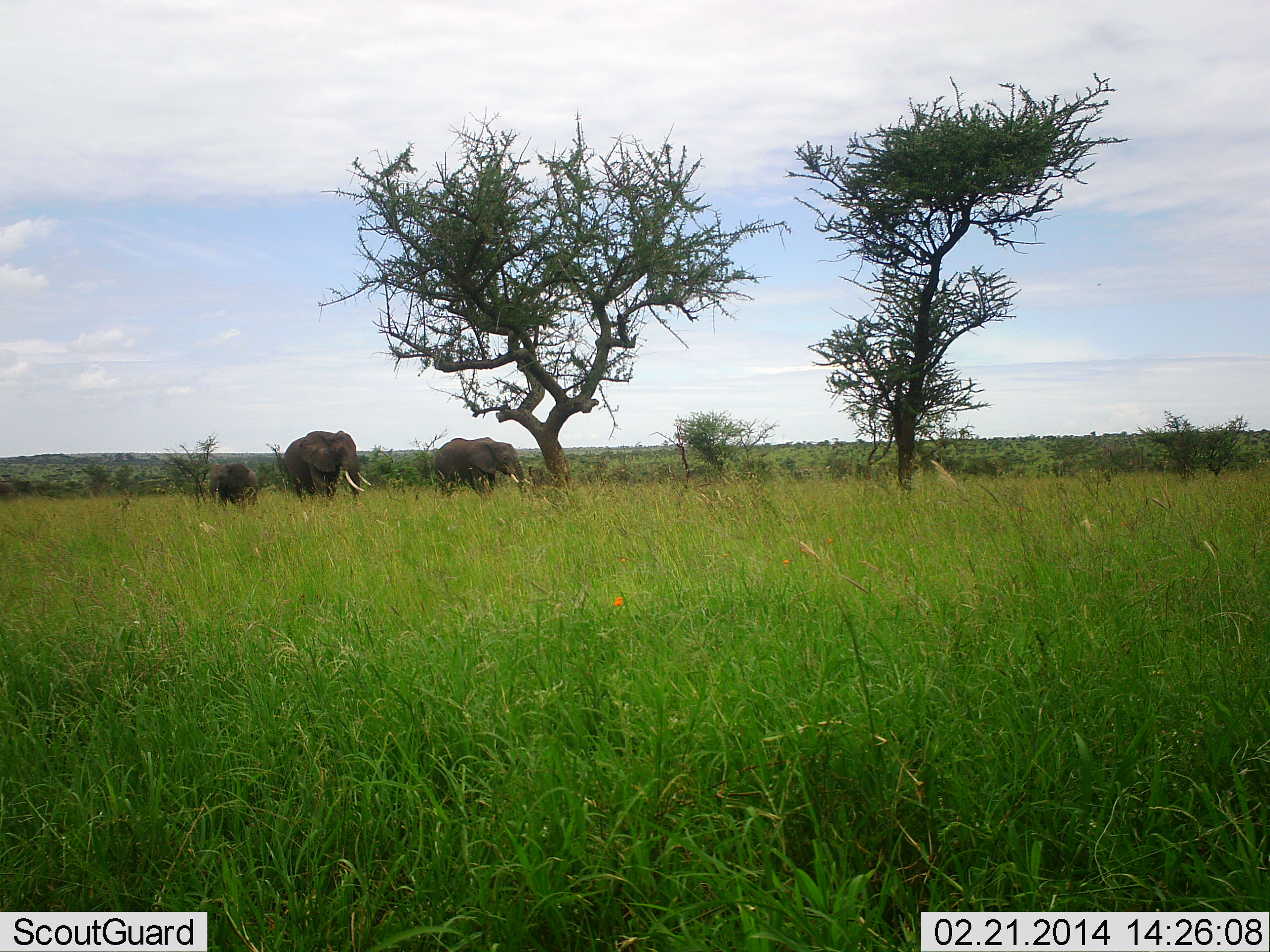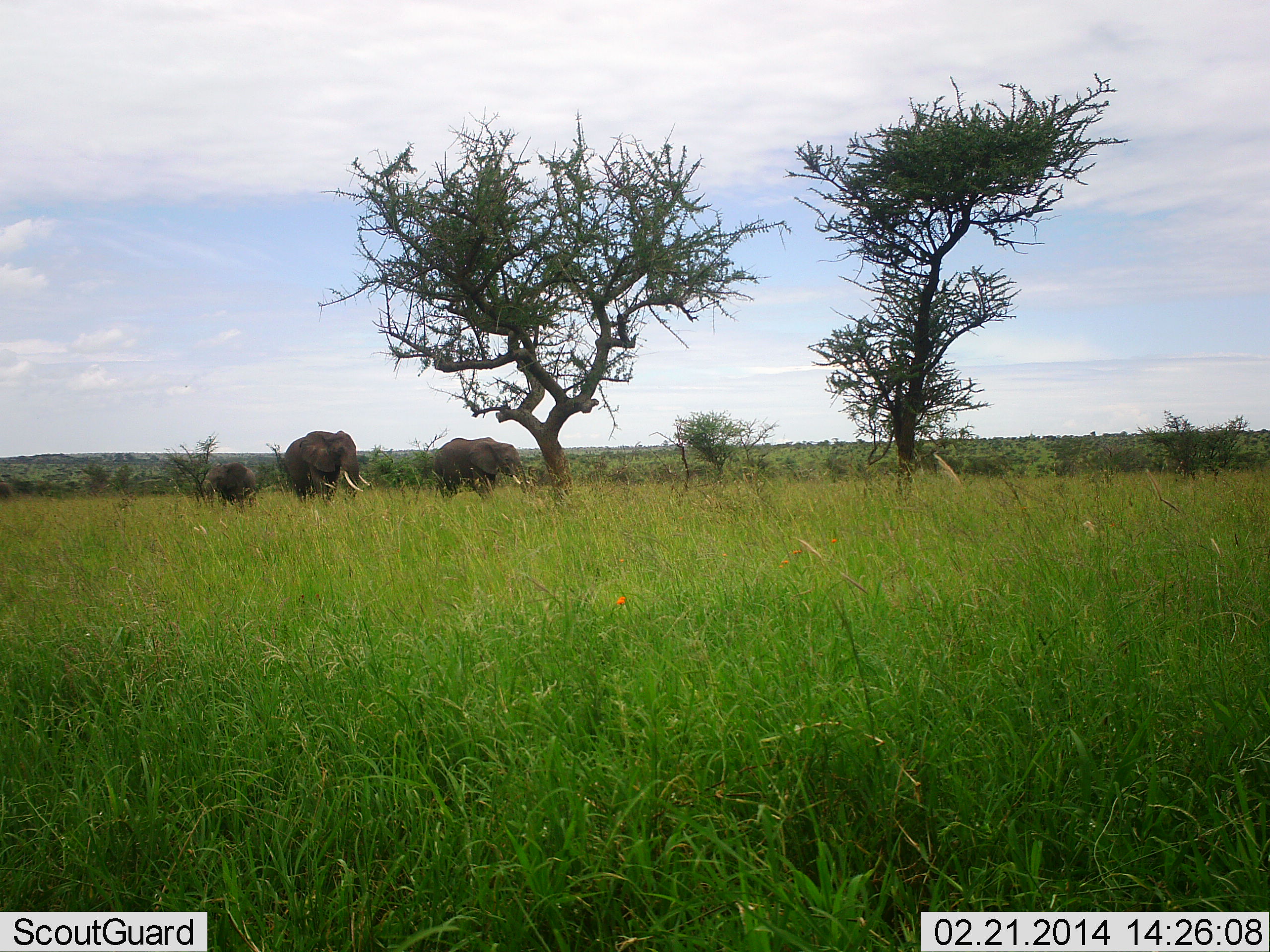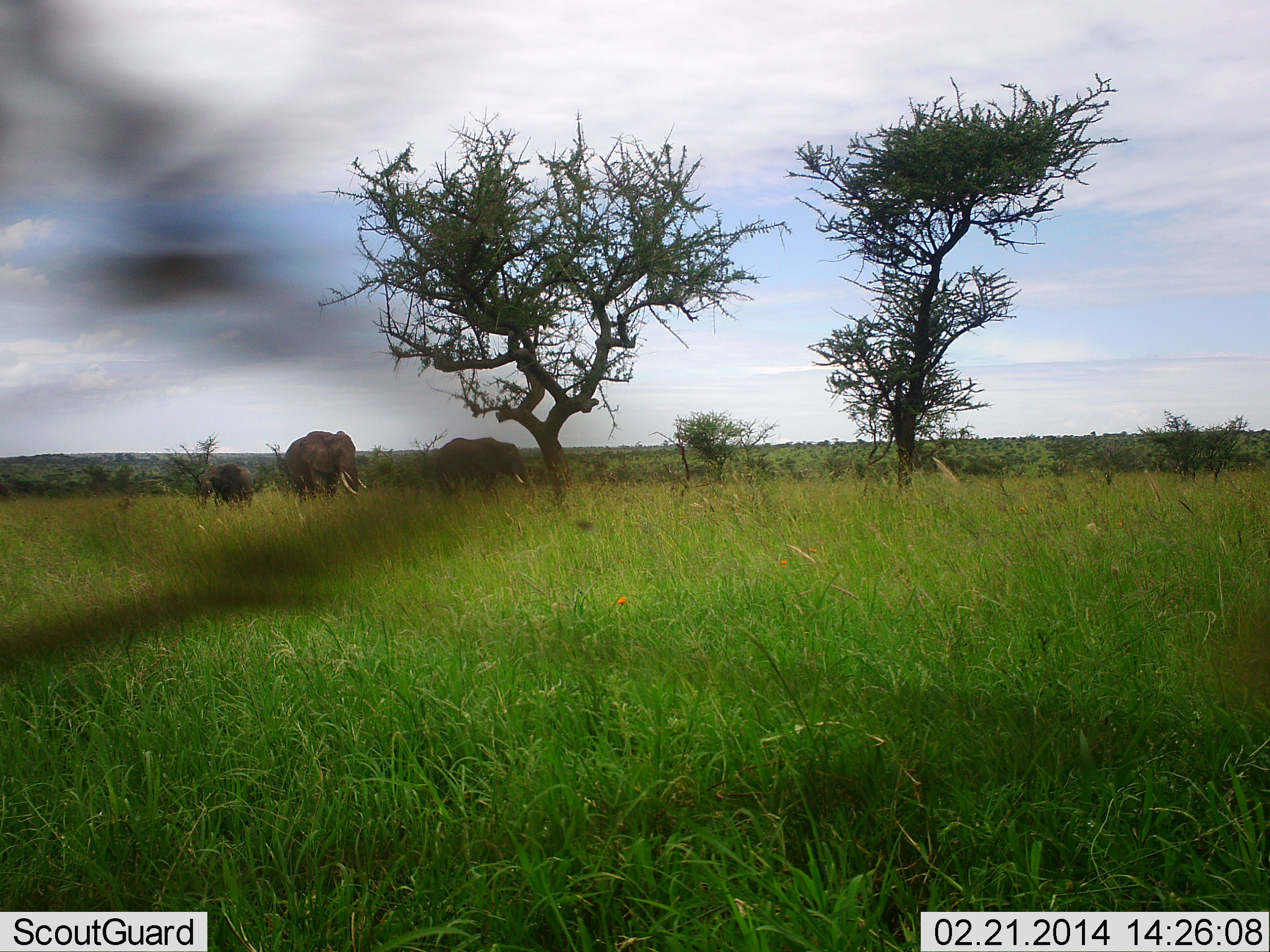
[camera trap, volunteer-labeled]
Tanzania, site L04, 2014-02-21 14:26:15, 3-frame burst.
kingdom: Animalia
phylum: Chordata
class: Mammalia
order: Proboscidea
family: Elephantidae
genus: Loxodonta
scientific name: Loxodonta africana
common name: african bush elephant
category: elephant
Elephant (african bush elephant) (Loxodonta africana), count 3. Behavior (volunteer vote fractions): standing 52%, resting 0%, moving 46%, interacting 0%. Young present (vote fraction): 25%. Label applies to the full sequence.